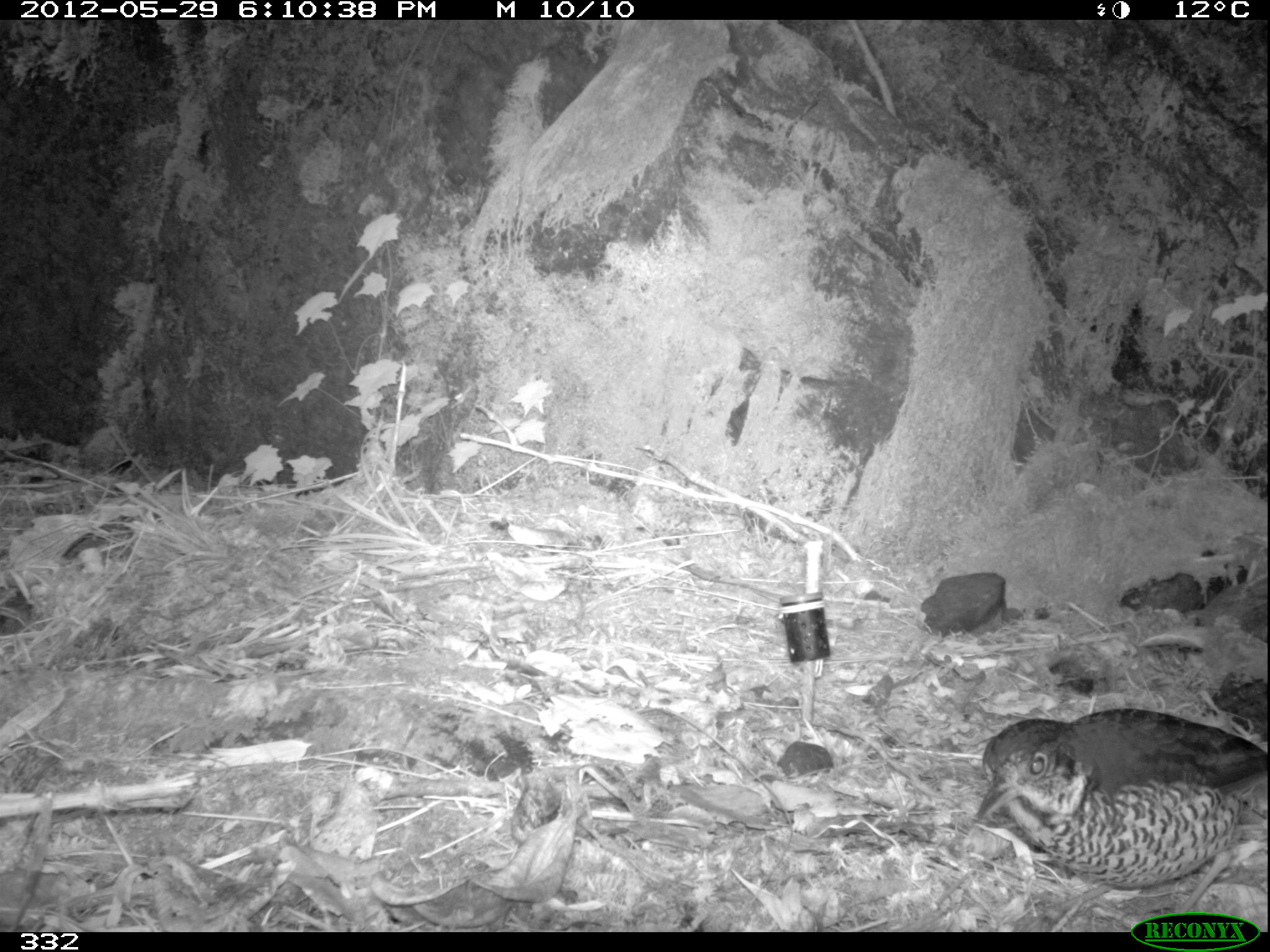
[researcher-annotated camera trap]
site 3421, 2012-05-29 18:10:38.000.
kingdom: Animalia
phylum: Chordata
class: Aves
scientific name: Aves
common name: bird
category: unknown bird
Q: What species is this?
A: Unknown bird (bird) (Aves).